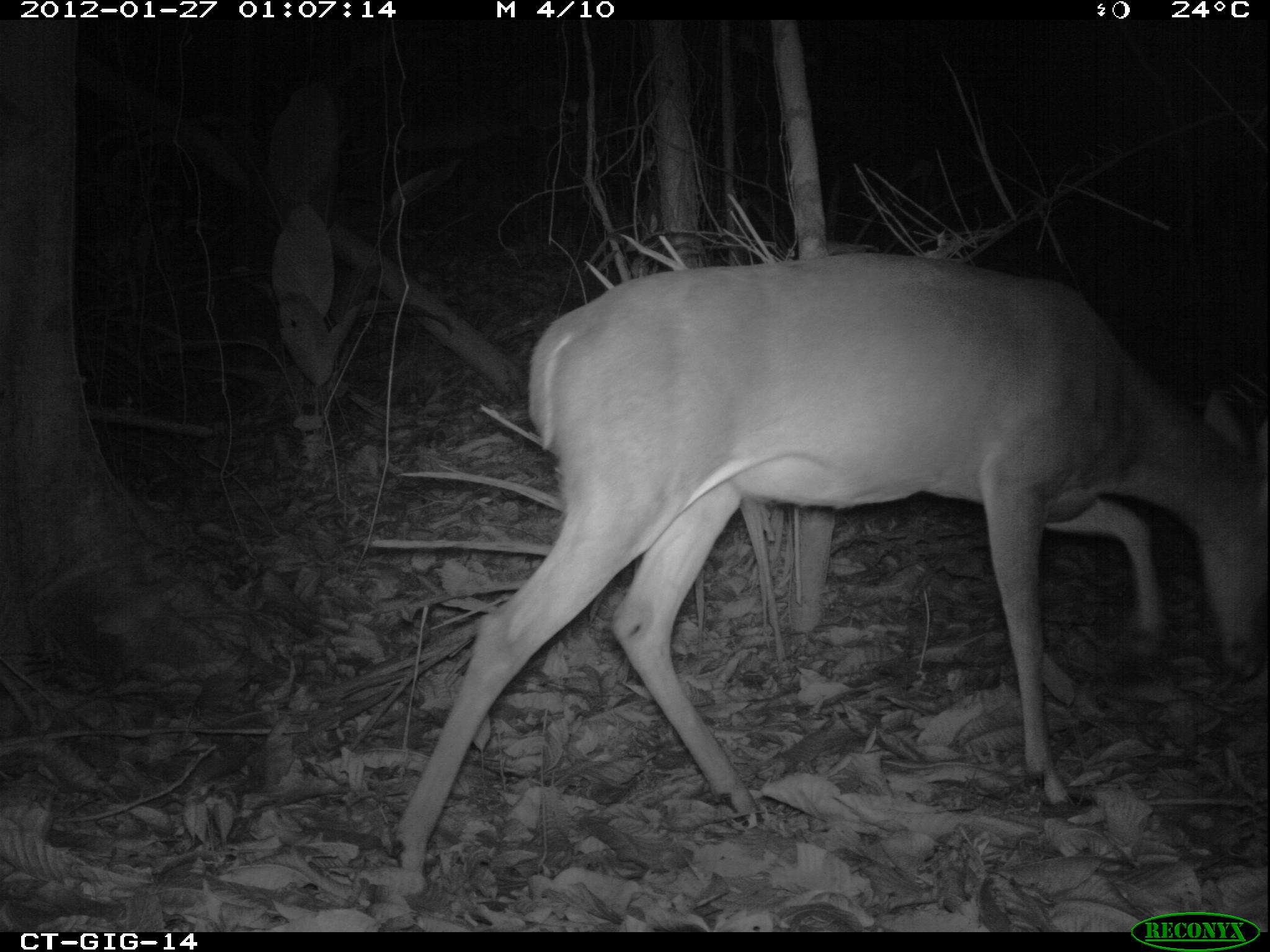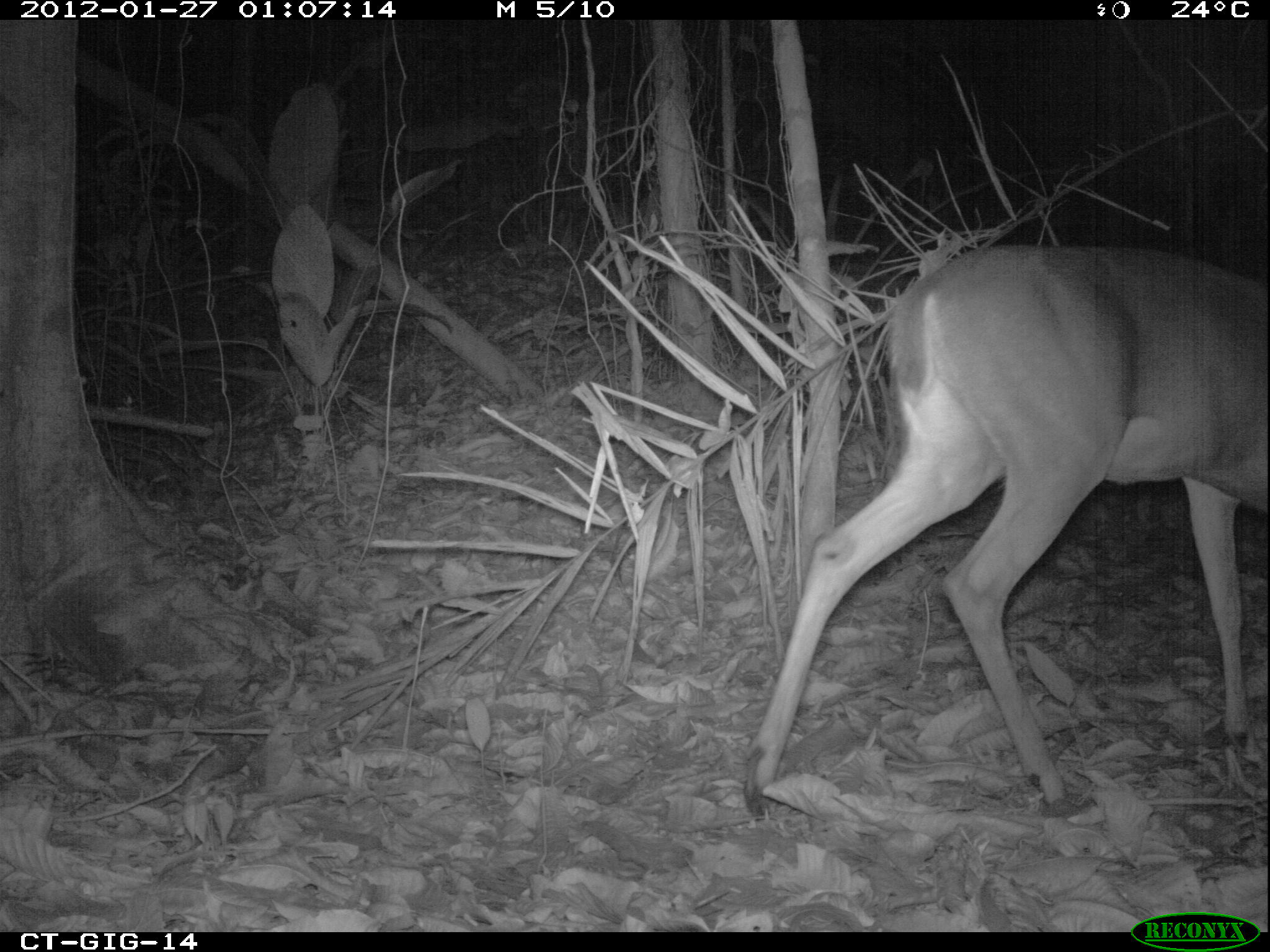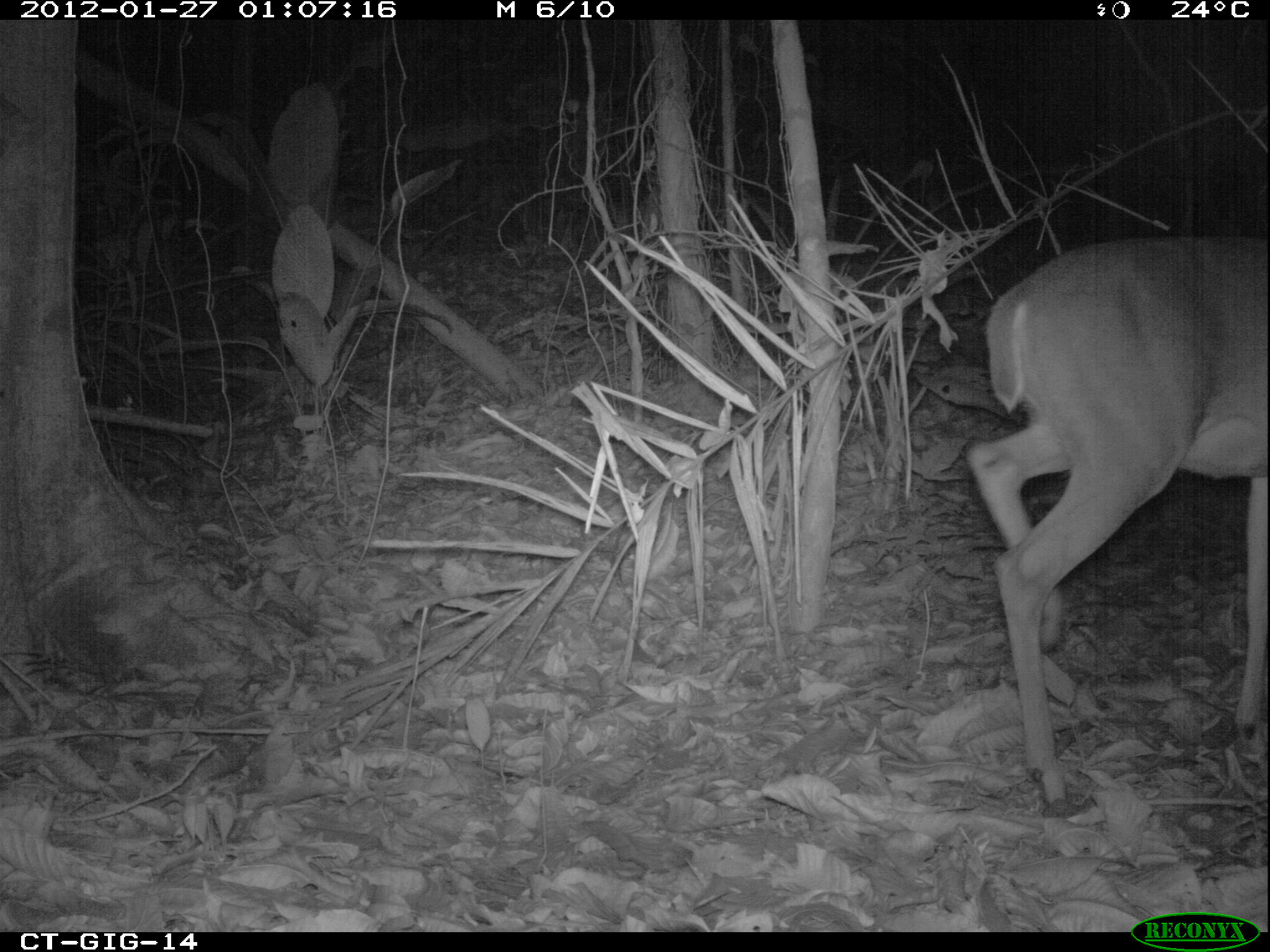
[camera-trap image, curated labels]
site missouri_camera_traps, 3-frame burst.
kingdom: Animalia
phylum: Chordata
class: Mammalia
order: Artiodactyla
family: Cervidae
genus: Odocoileus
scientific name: Odocoileus virginianus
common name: white-tailed deer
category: white tailed deer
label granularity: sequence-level